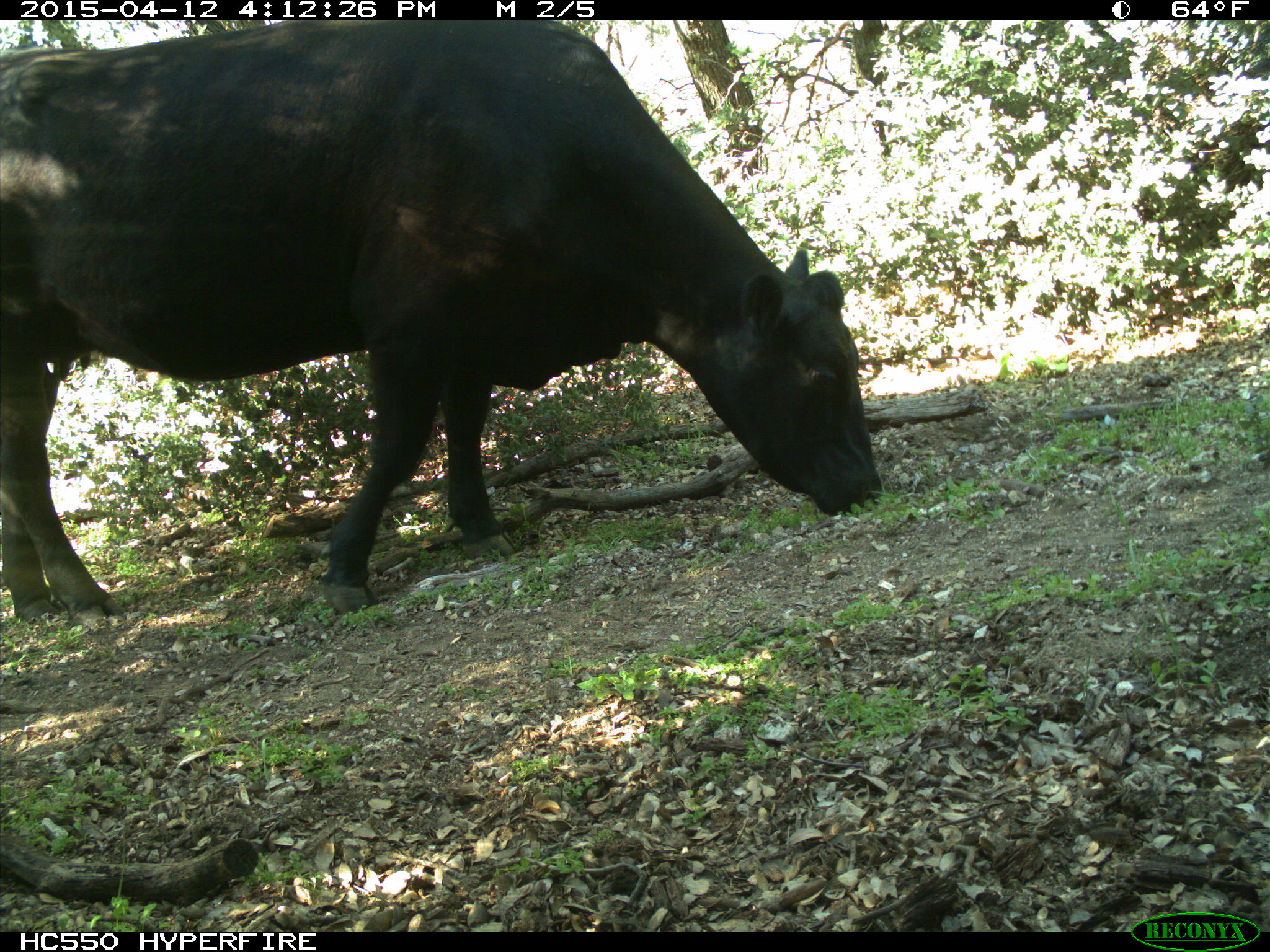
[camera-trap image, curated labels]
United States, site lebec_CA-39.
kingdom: Animalia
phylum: Chordata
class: Mammalia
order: Artiodactyla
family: Bovidae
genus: Bos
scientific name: Bos taurus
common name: domestic cow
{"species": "Bos taurus (domestic cow)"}